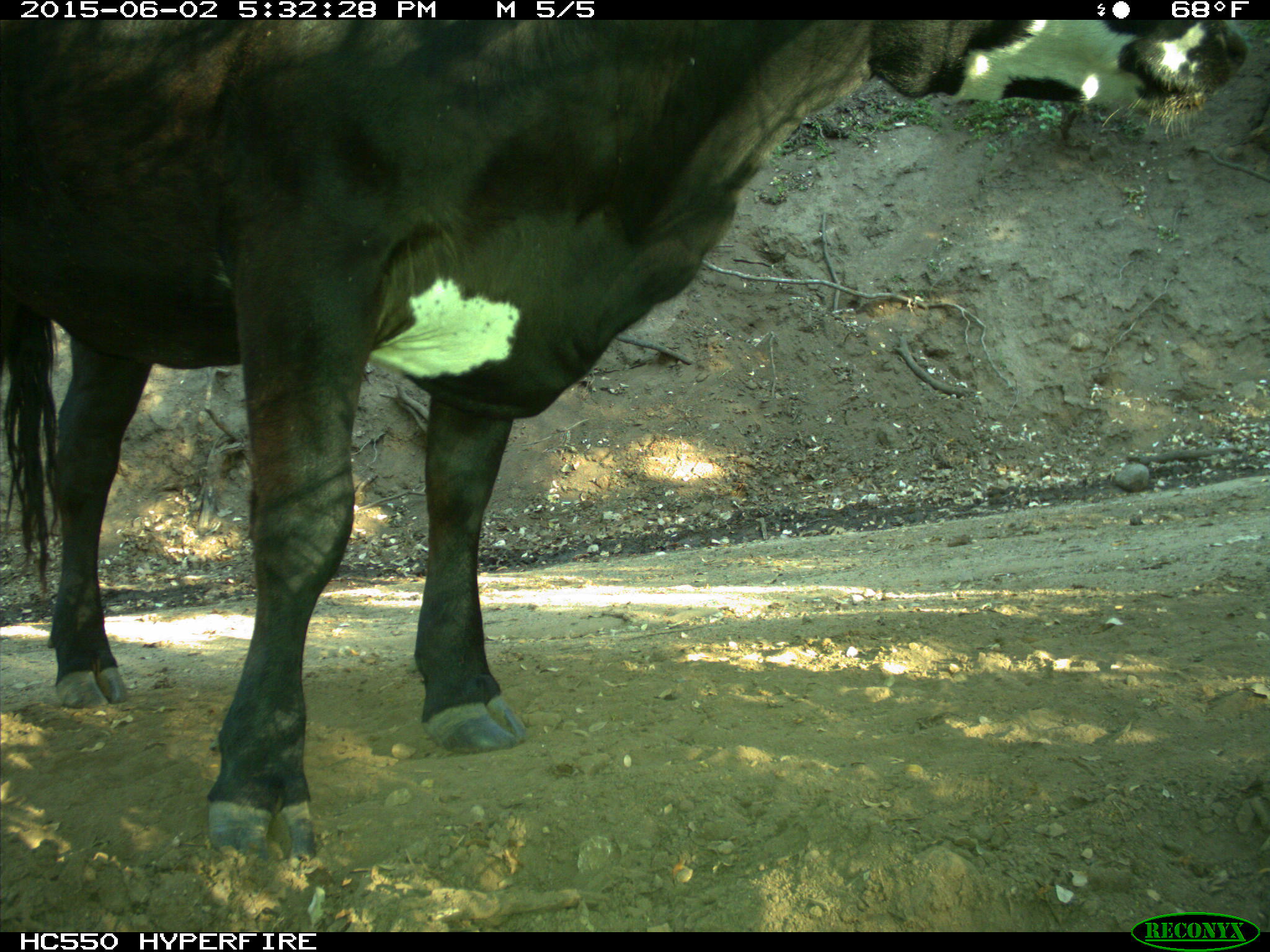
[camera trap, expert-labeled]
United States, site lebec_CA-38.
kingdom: Animalia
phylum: Chordata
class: Mammalia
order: Artiodactyla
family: Bovidae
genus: Bos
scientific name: Bos taurus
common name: domestic cow